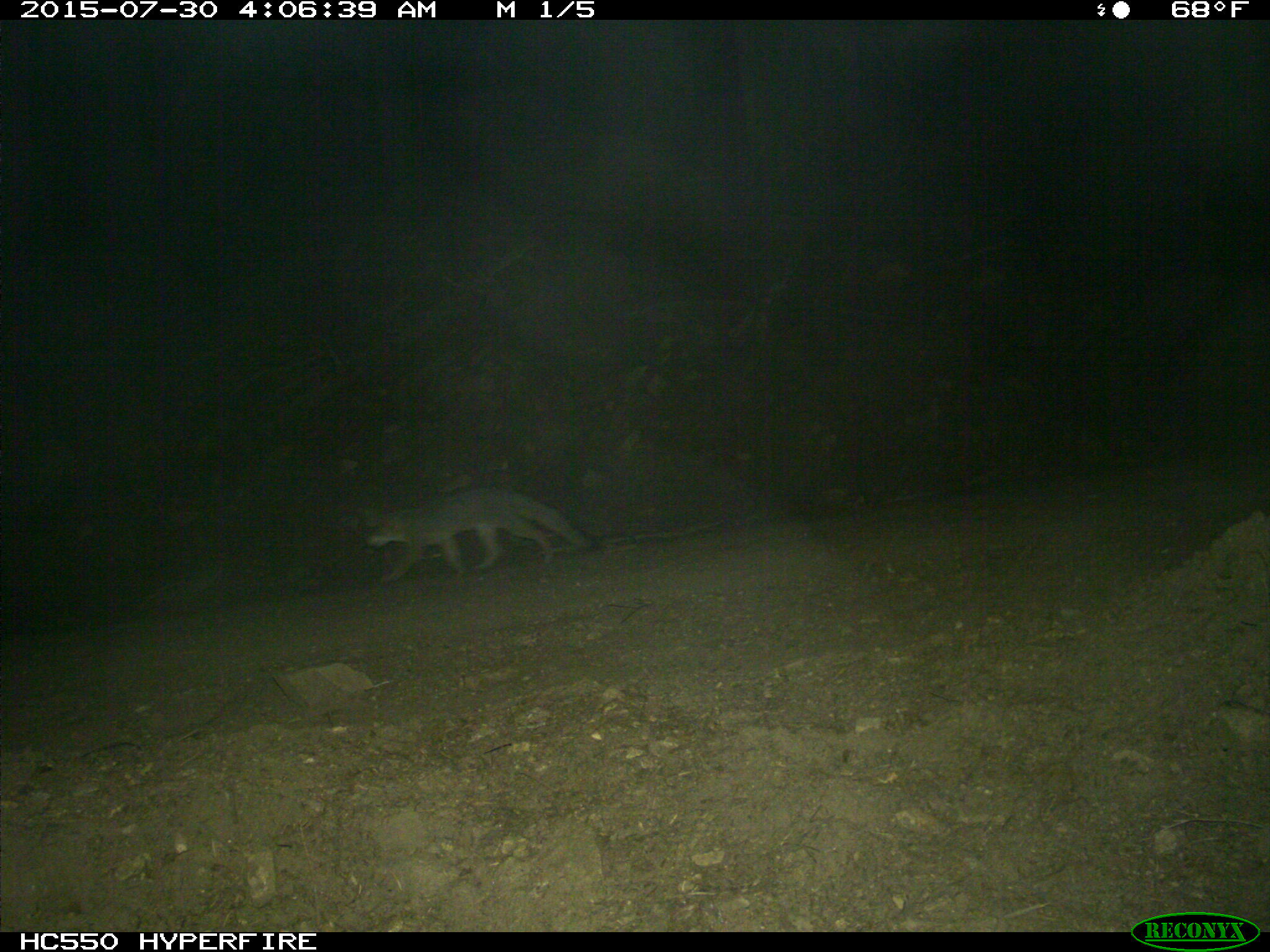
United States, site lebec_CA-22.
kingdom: Animalia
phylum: Chordata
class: Mammalia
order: Carnivora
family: Canidae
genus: Urocyon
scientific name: Urocyon cinereoargenteus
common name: gray fox